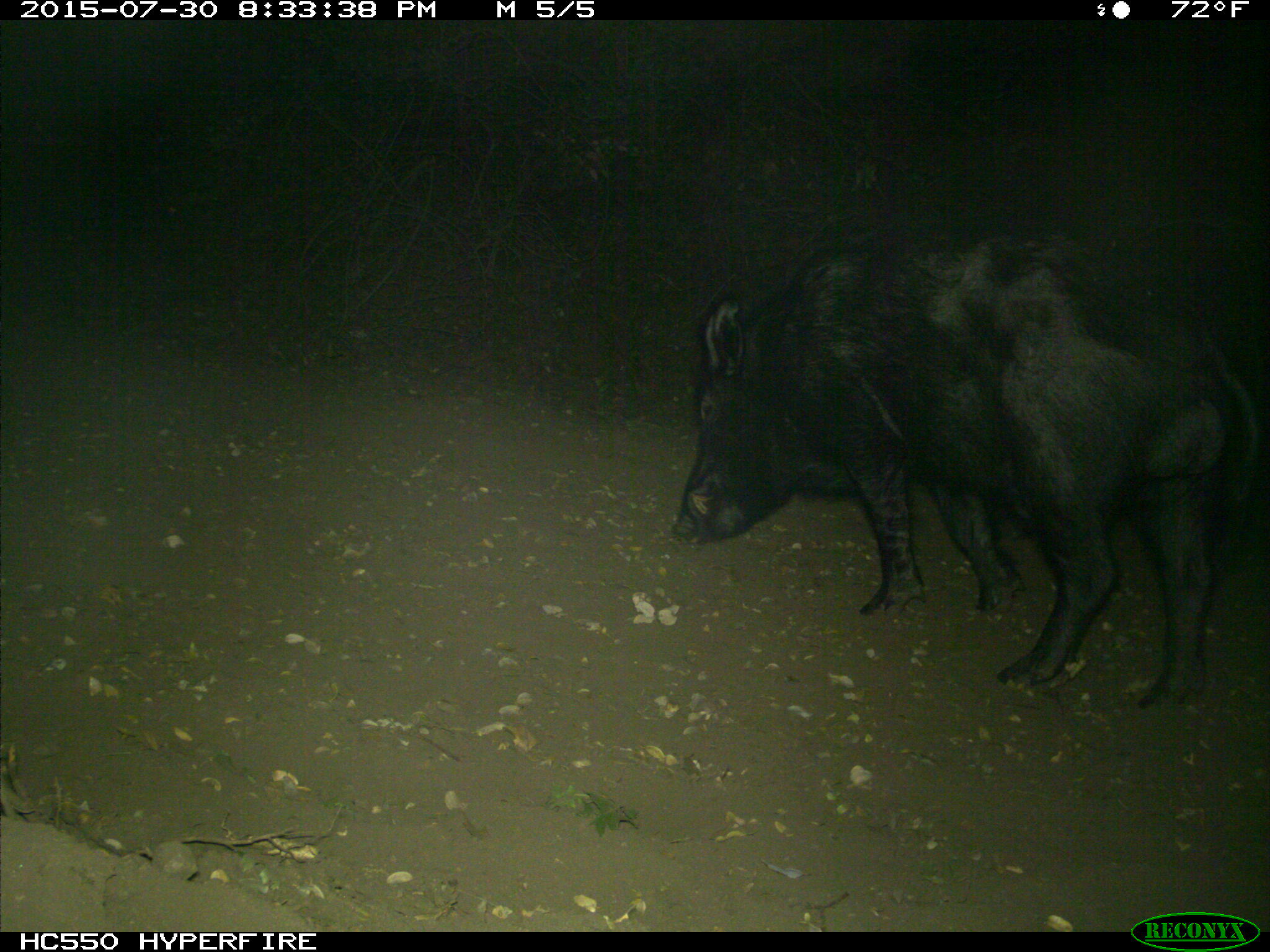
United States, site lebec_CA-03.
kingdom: Animalia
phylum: Chordata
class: Mammalia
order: Artiodactyla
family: Suidae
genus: Sus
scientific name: Sus scrofa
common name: wild boar